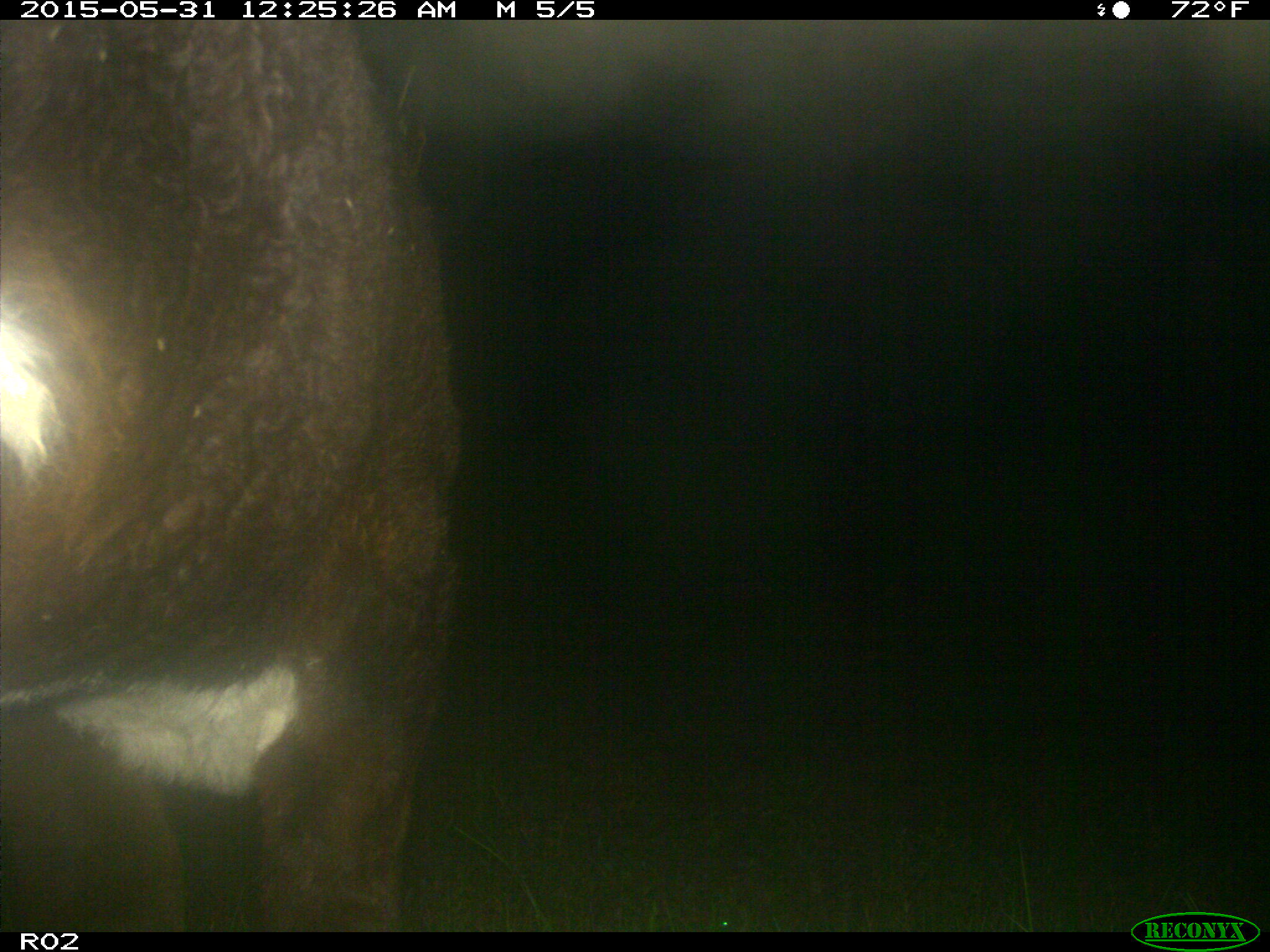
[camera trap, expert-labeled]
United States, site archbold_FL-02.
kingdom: Animalia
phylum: Chordata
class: Mammalia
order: Artiodactyla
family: Bovidae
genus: Bos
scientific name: Bos taurus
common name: domestic cow